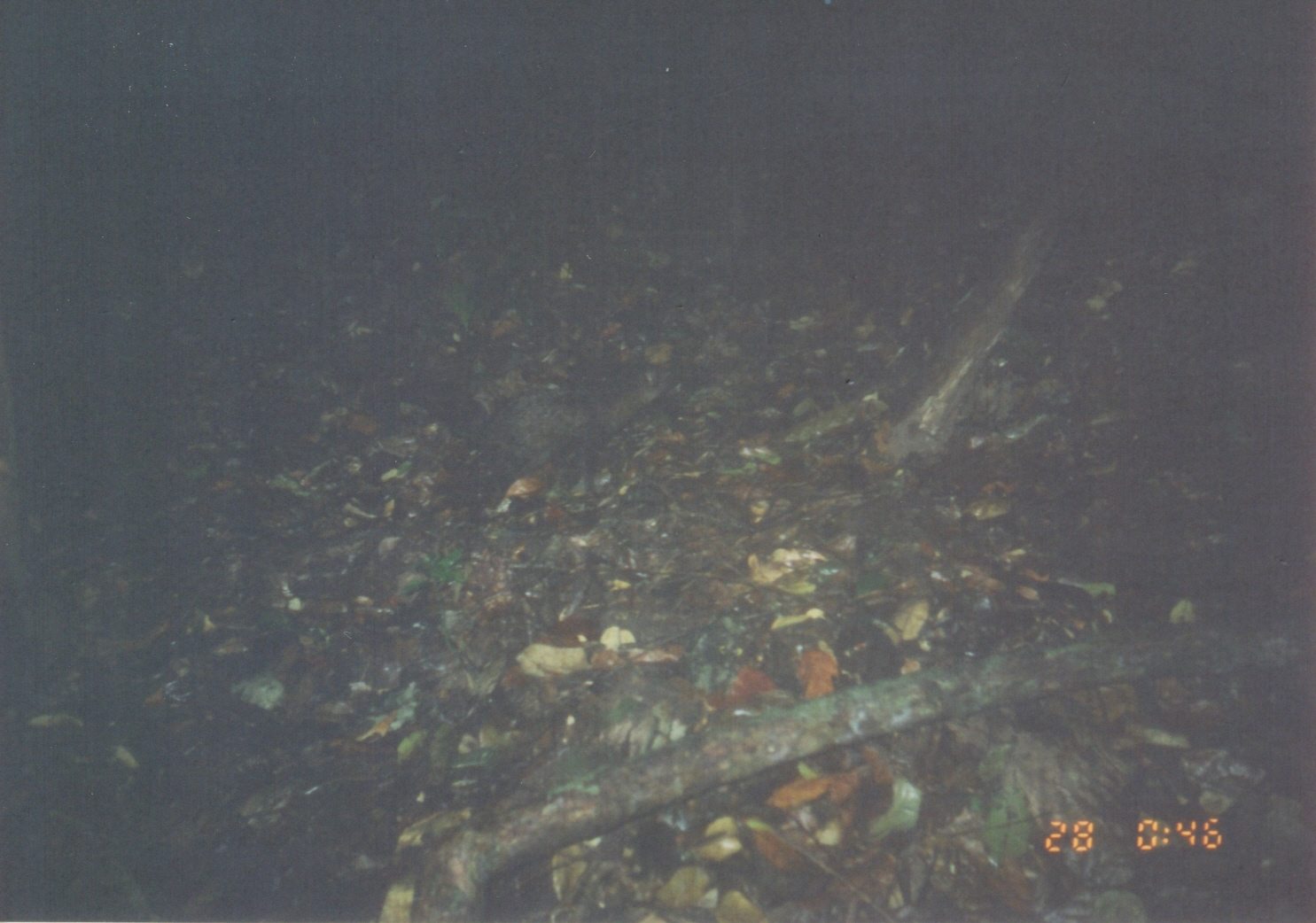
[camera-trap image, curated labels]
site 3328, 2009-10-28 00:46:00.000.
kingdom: Animalia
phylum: Chordata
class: Mammalia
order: Carnivora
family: Herpestidae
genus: Bdeogale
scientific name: Bdeogale crassicauda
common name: bushy-tailed mongoose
Bdeogale crassicauda (bushy-tailed mongoose), count 1.